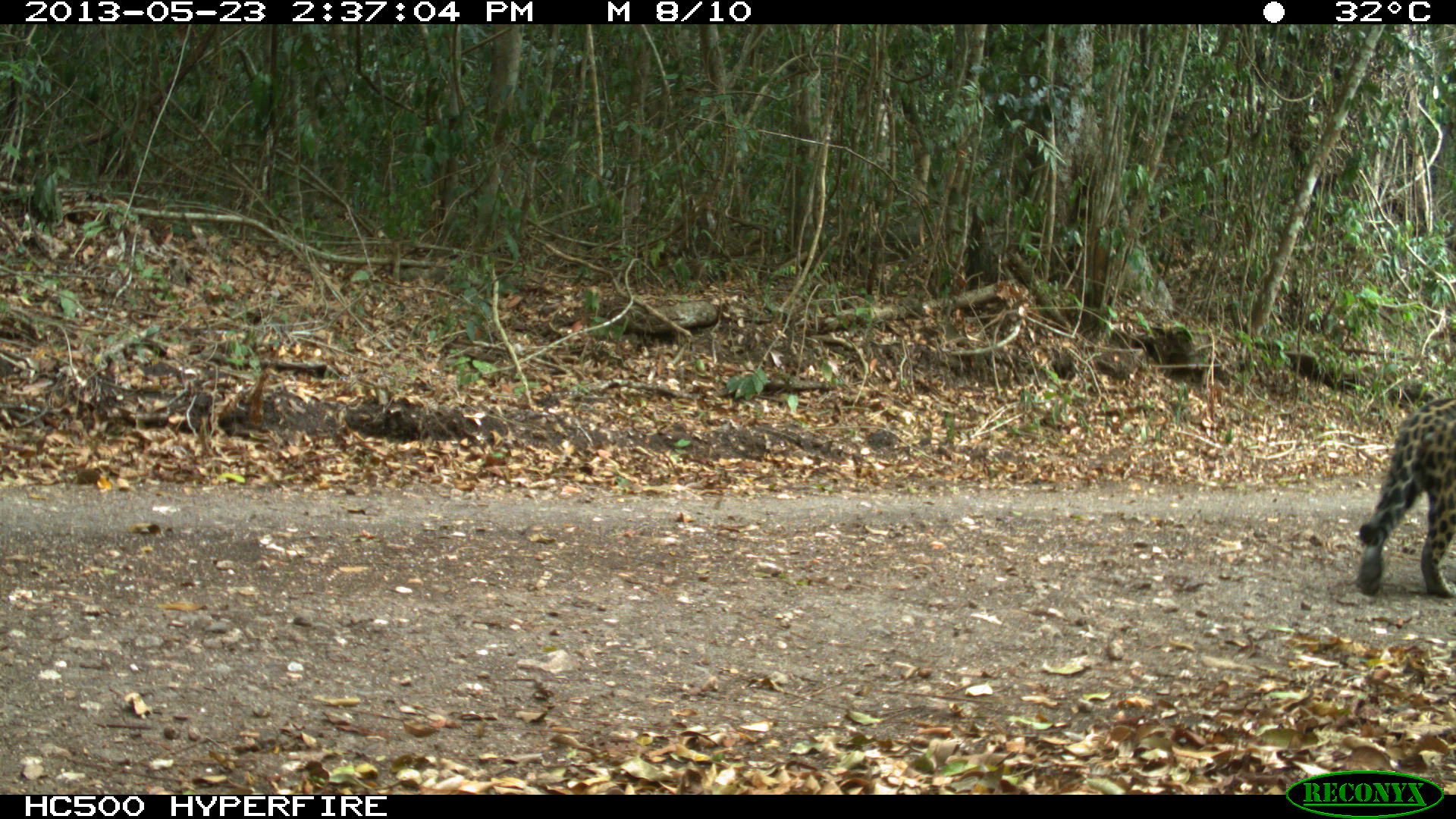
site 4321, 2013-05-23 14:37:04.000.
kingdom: Animalia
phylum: Chordata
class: Mammalia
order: Carnivora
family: Felidae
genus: Panthera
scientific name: Panthera onca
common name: jaguar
Panthera onca (jaguar), count 1.